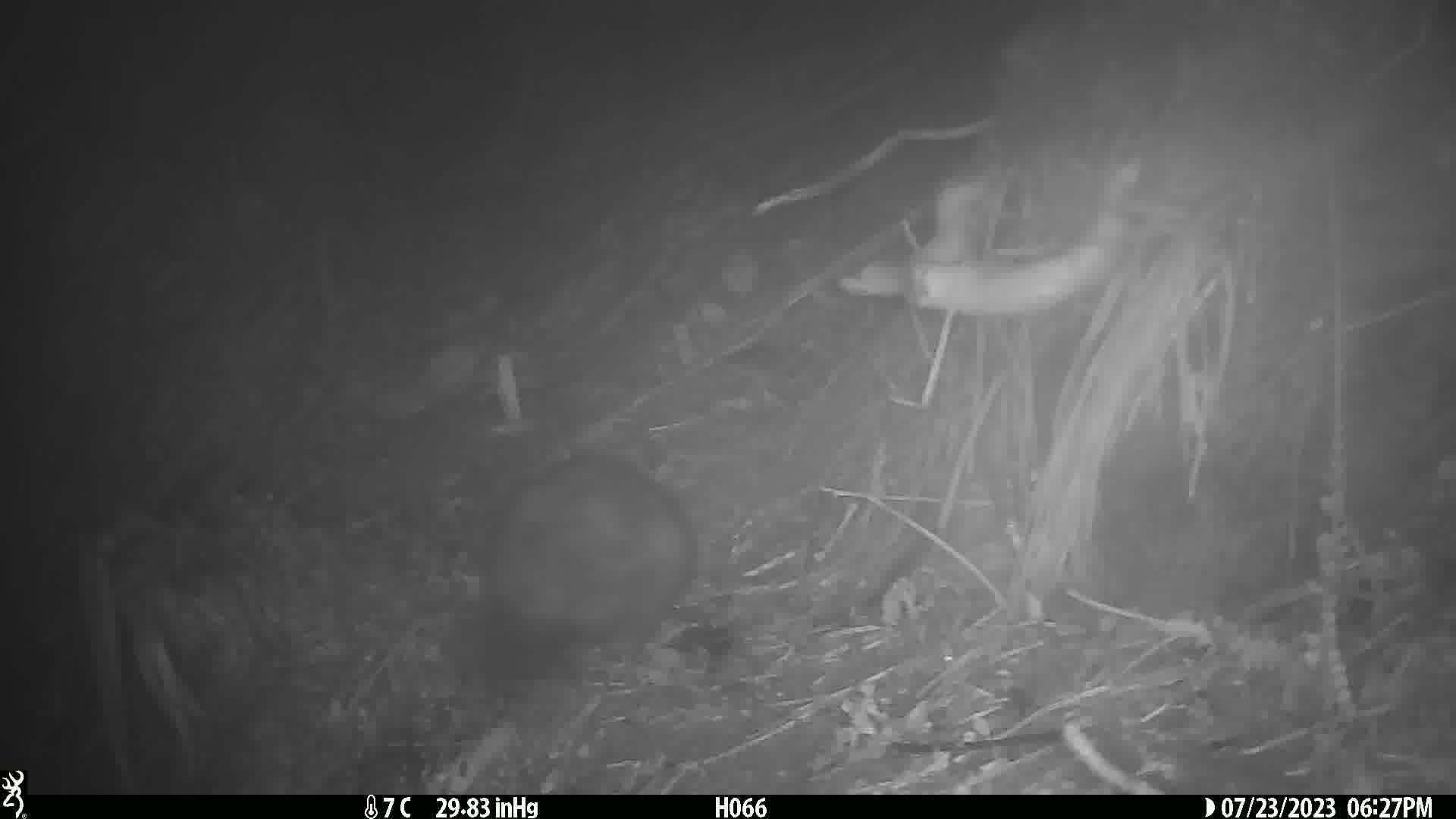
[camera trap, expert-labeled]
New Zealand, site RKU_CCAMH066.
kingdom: Animalia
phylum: Chordata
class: Mammalia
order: Diprotodontia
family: Phalangeridae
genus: Trichosurus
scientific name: Trichosurus vulpecula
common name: common brushtail possum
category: possum